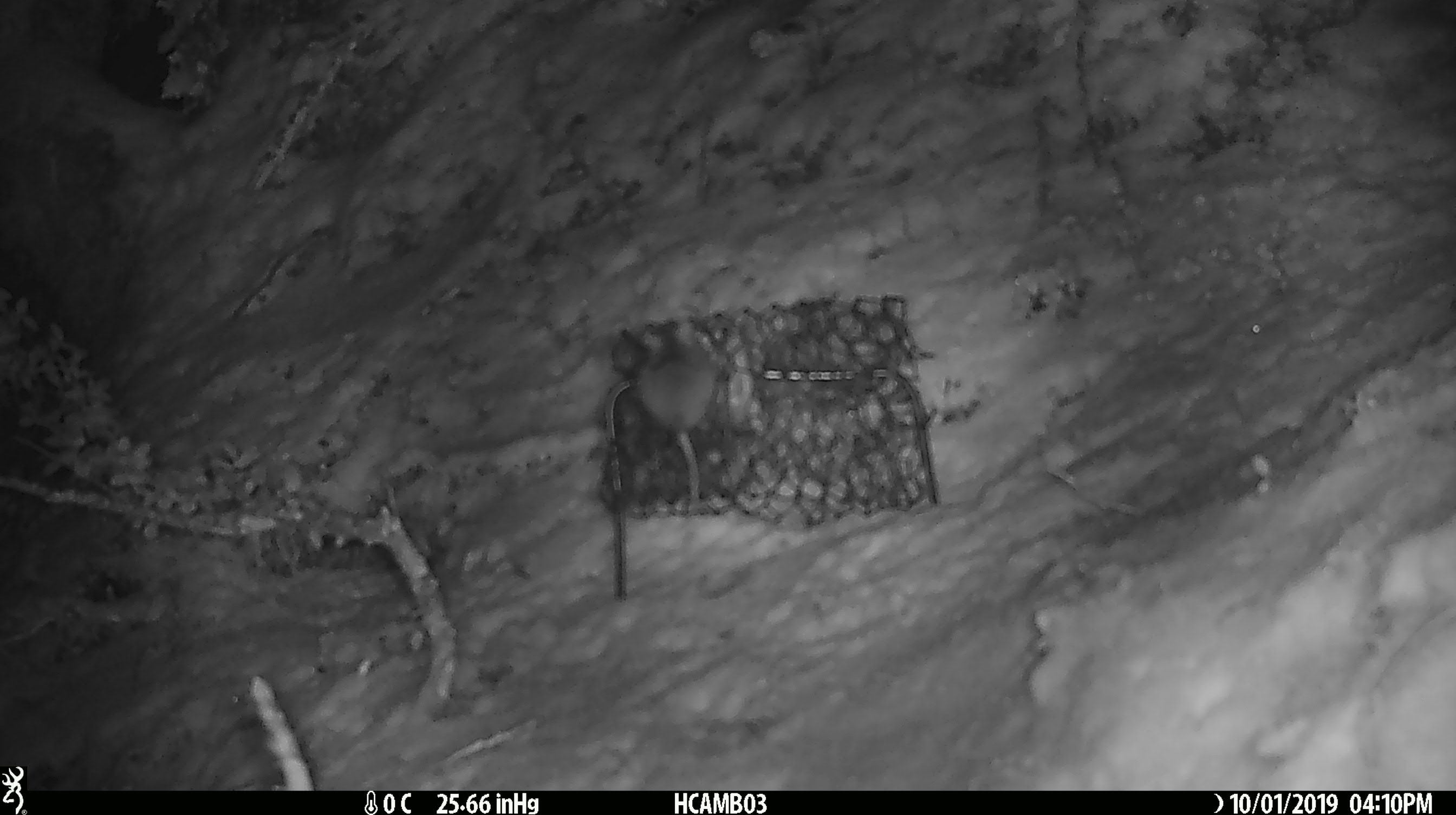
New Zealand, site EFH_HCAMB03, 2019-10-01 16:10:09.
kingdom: Animalia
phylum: Chordata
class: Mammalia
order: Rodentia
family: Muridae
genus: Mus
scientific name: Mus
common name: mouse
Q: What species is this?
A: Mouse (Mus).